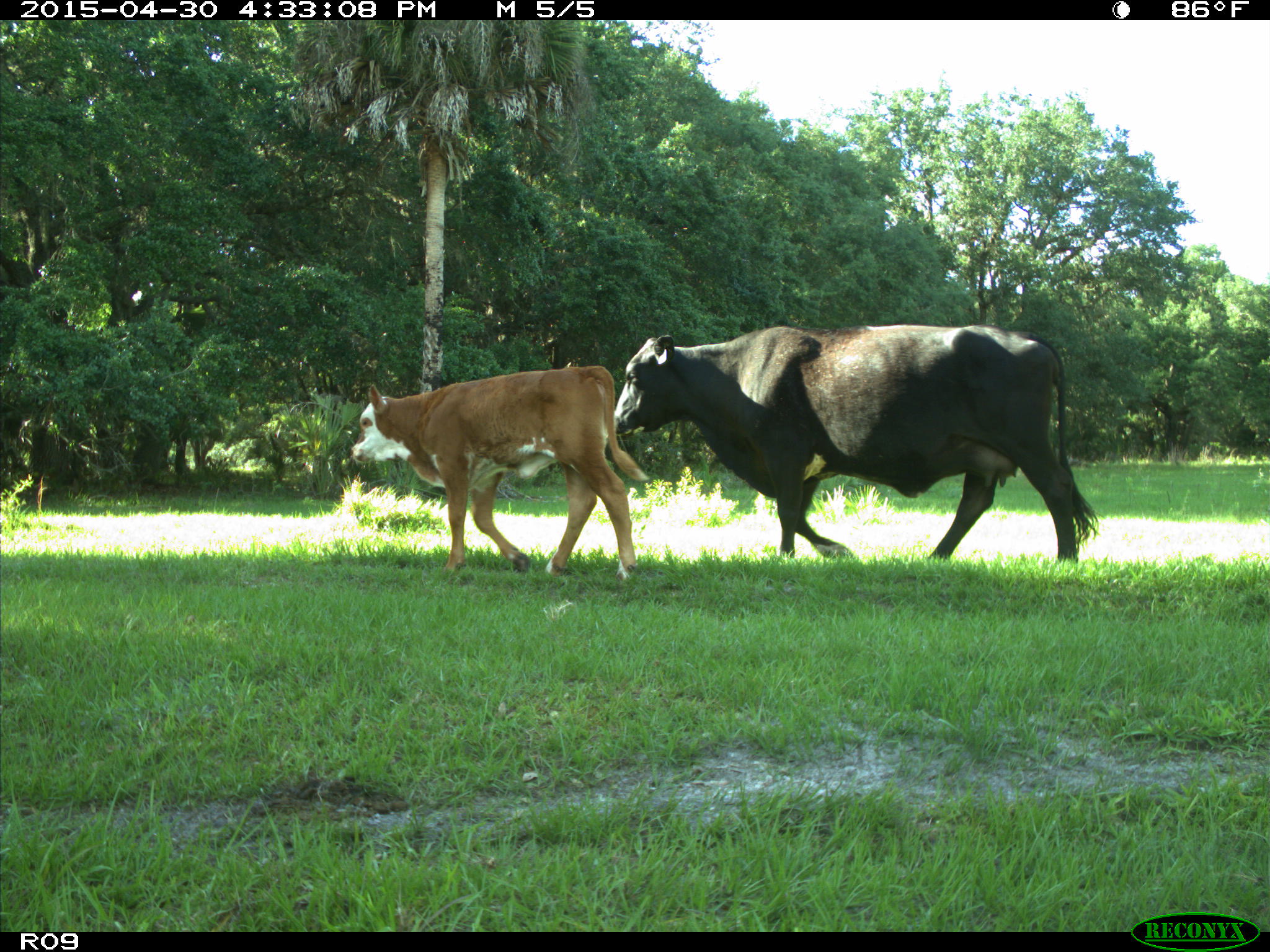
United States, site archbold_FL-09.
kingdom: Animalia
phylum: Chordata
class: Mammalia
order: Artiodactyla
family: Bovidae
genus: Bos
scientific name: Bos taurus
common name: domestic cow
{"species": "Bos taurus (domestic cow)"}